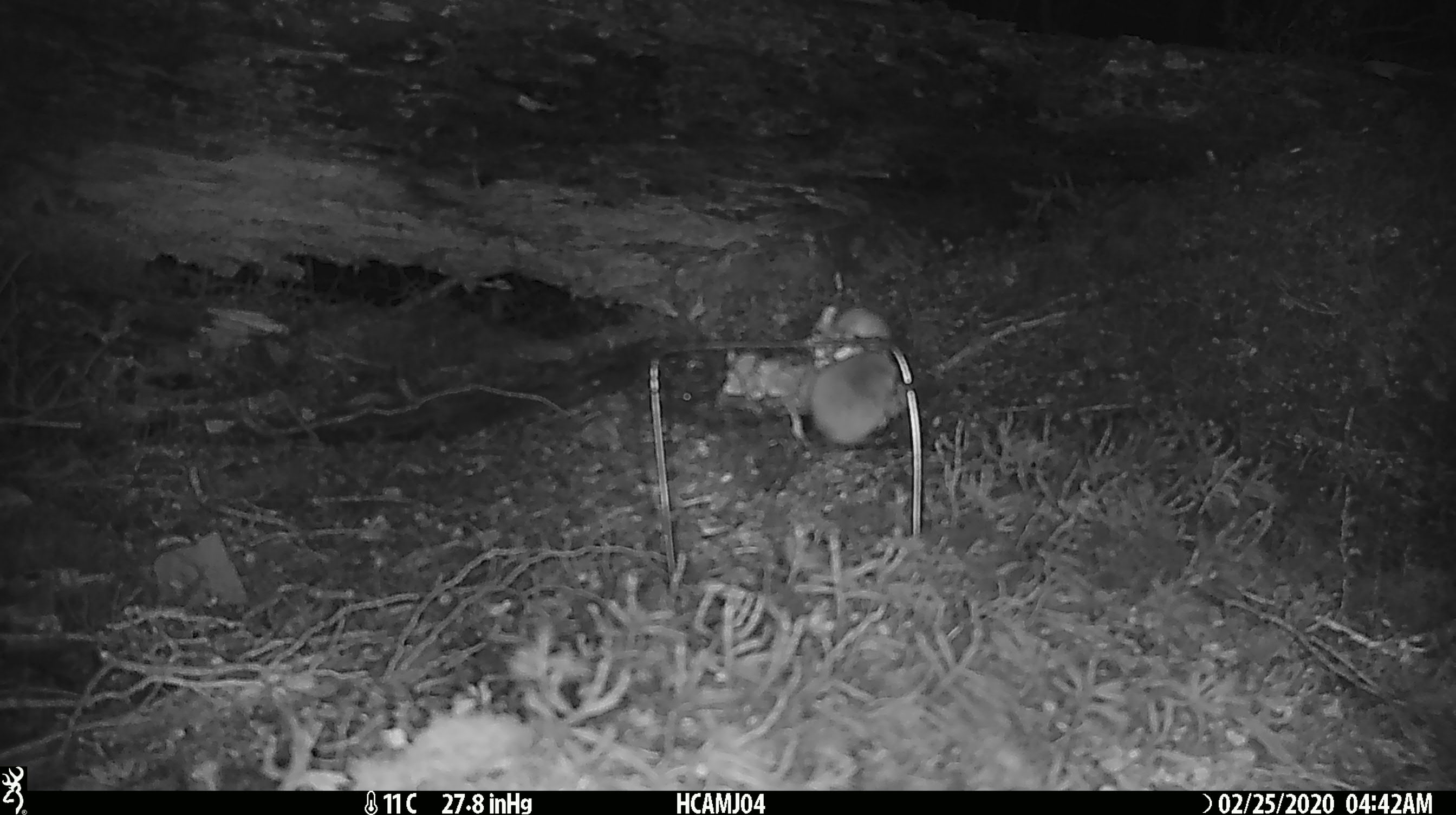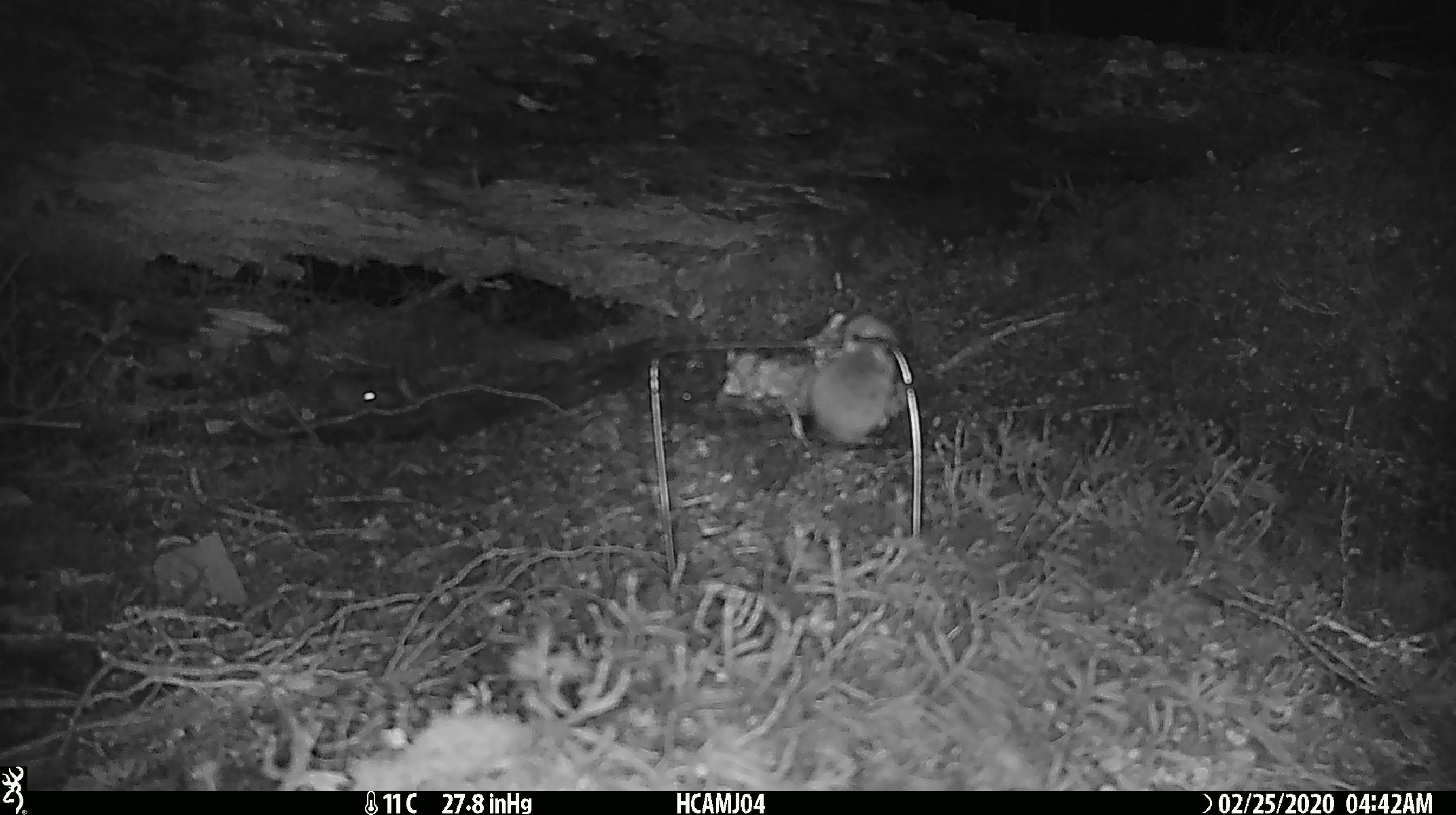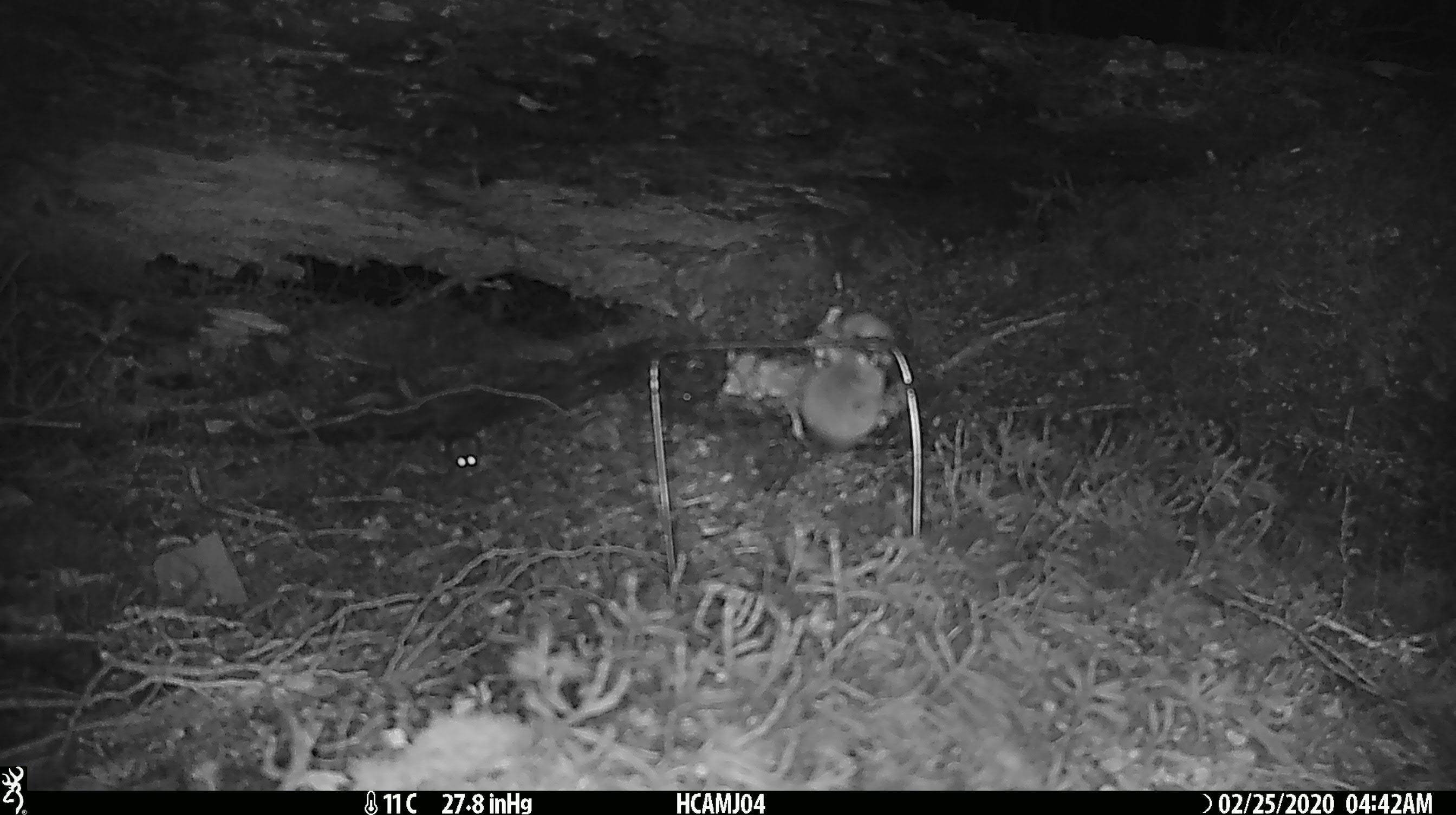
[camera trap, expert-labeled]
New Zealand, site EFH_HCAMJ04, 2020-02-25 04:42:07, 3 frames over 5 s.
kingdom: Animalia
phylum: Chordata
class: Mammalia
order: Rodentia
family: Muridae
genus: Mus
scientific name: Mus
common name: mouse